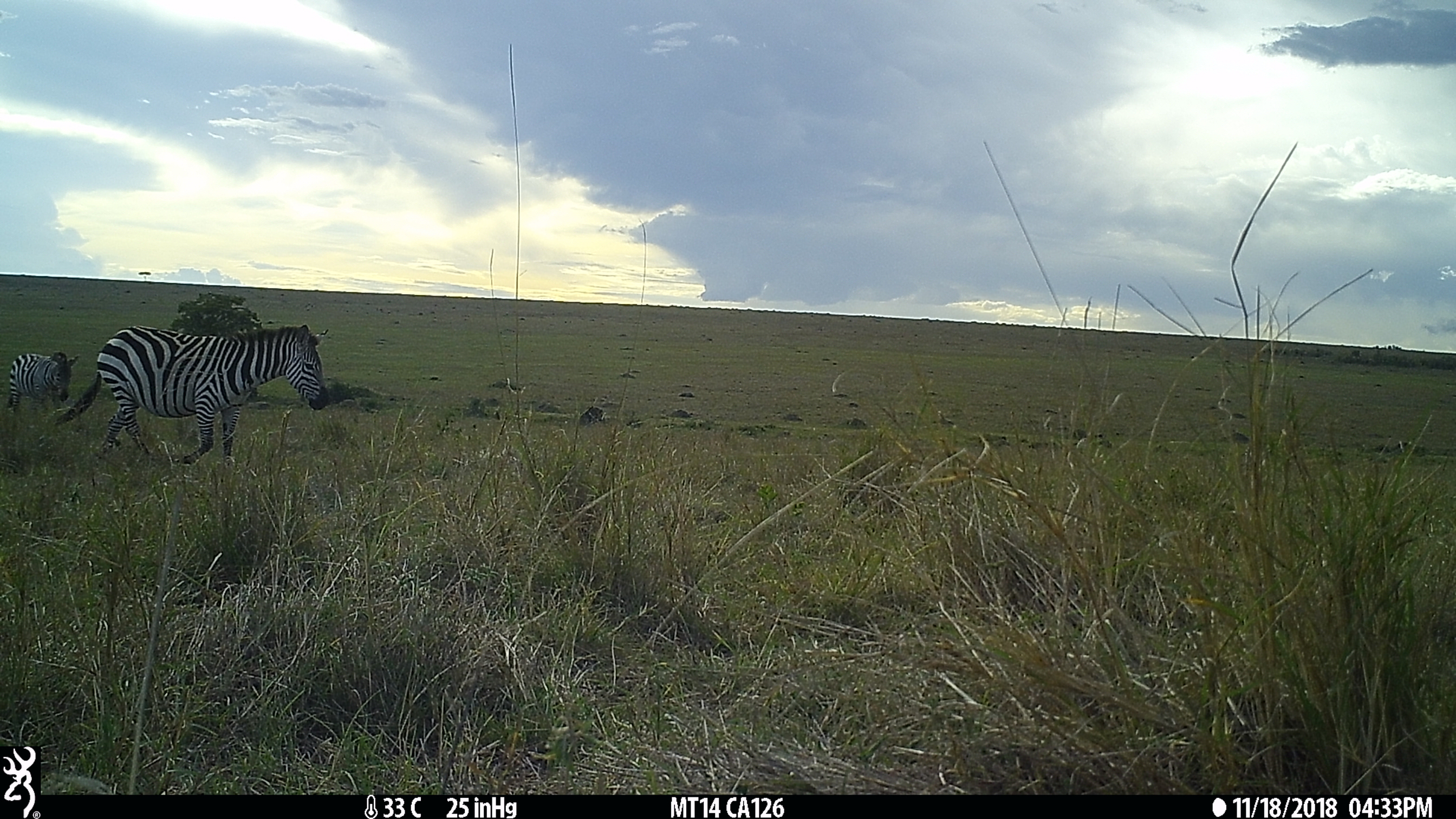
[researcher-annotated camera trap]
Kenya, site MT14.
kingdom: Animalia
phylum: Chordata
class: Mammalia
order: Perissodactyla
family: Equidae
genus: Equus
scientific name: Equus quagga burchellii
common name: burchell's zebra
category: zebra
Zebra (burchell's zebra) (Equus quagga burchellii).